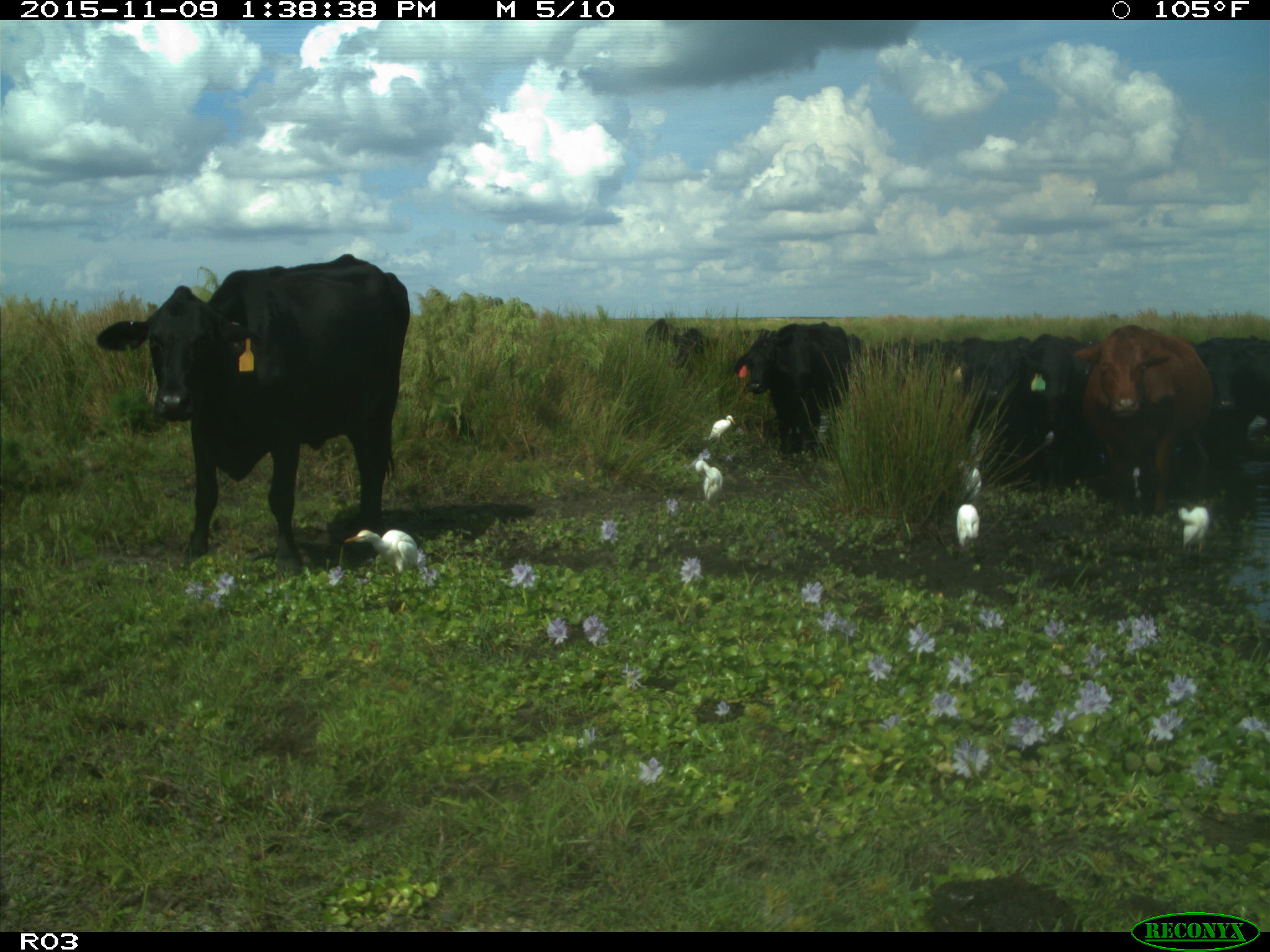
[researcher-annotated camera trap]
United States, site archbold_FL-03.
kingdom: Animalia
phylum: Chordata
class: Mammalia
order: Artiodactyla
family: Bovidae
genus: Bos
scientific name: Bos taurus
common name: domestic cow